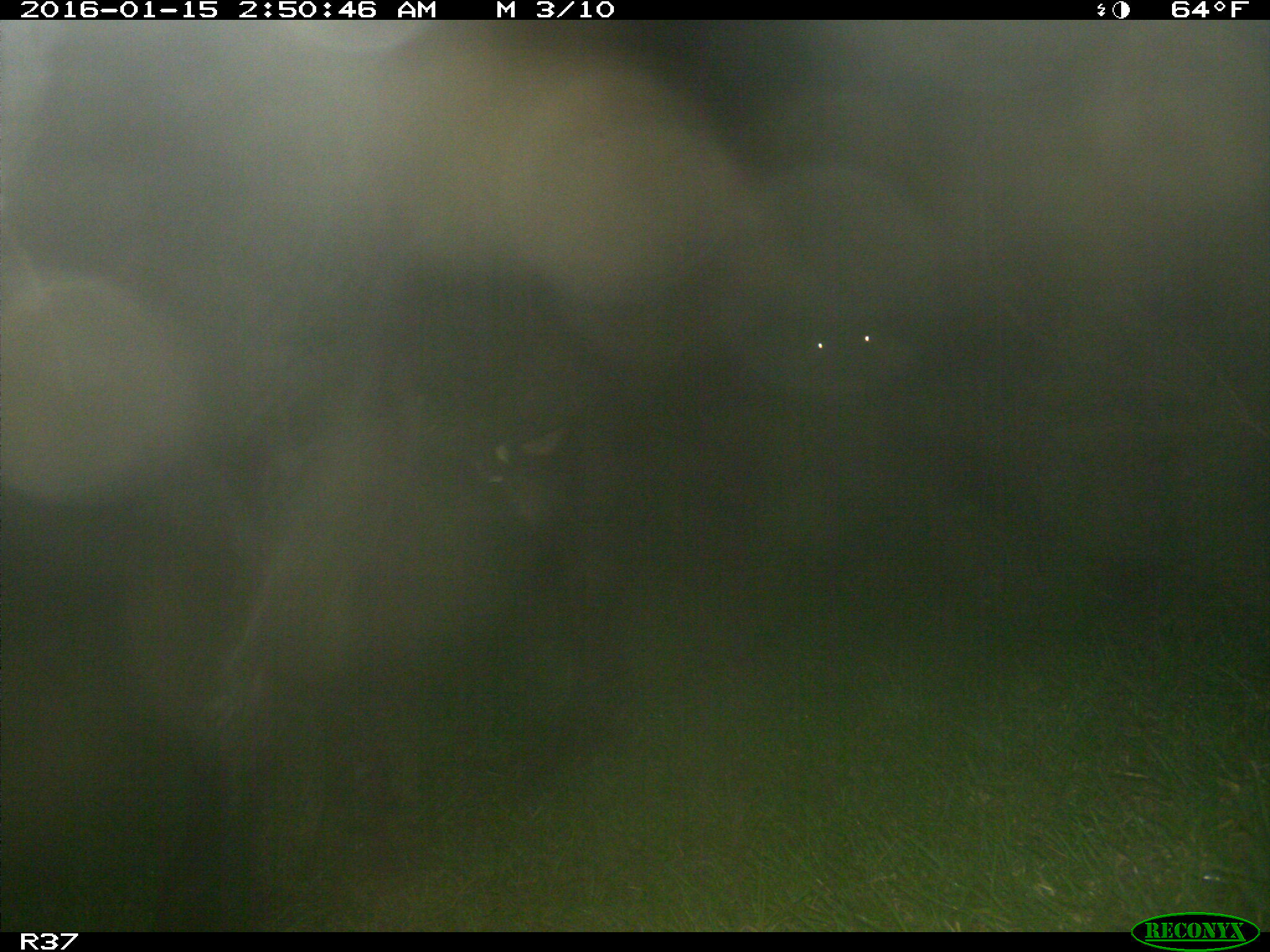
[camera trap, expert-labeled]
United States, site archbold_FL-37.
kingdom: Animalia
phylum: Chordata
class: Mammalia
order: Artiodactyla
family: Bovidae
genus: Bos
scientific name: Bos taurus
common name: domestic cow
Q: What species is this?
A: Bos taurus (domestic cow).